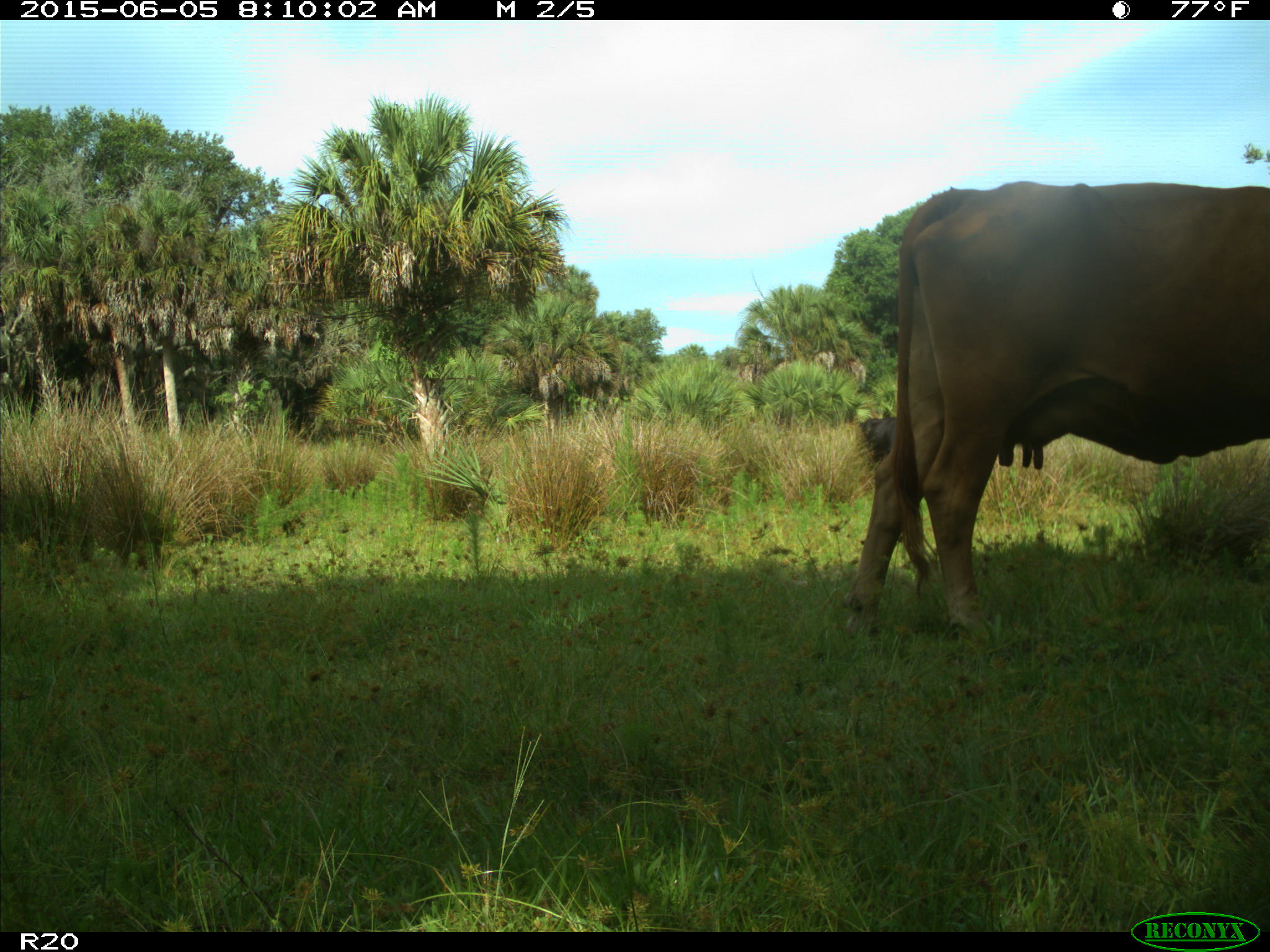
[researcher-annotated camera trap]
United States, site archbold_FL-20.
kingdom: Animalia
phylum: Chordata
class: Mammalia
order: Artiodactyla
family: Bovidae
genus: Bos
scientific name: Bos taurus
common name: domestic cow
Bos taurus (domestic cow).